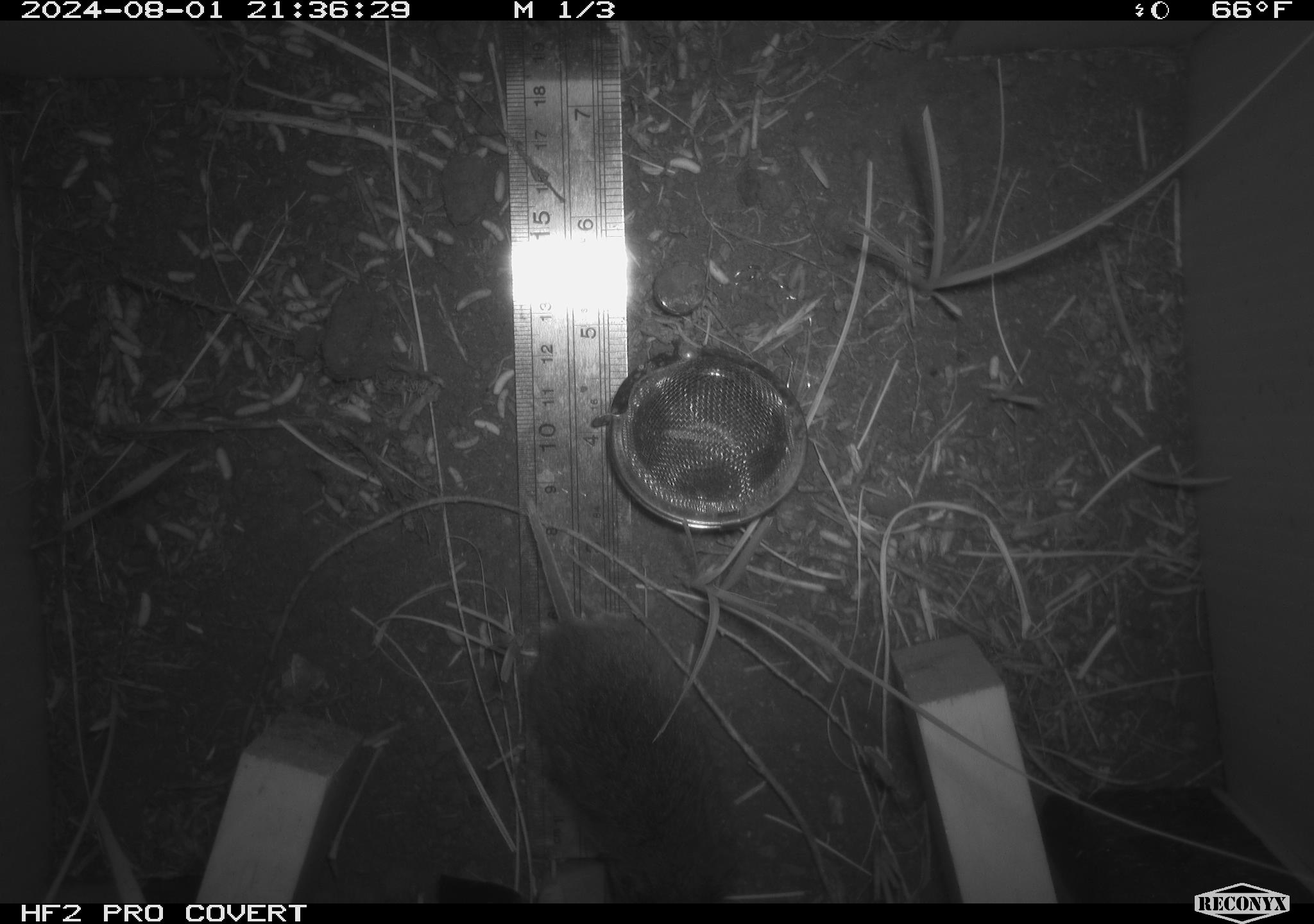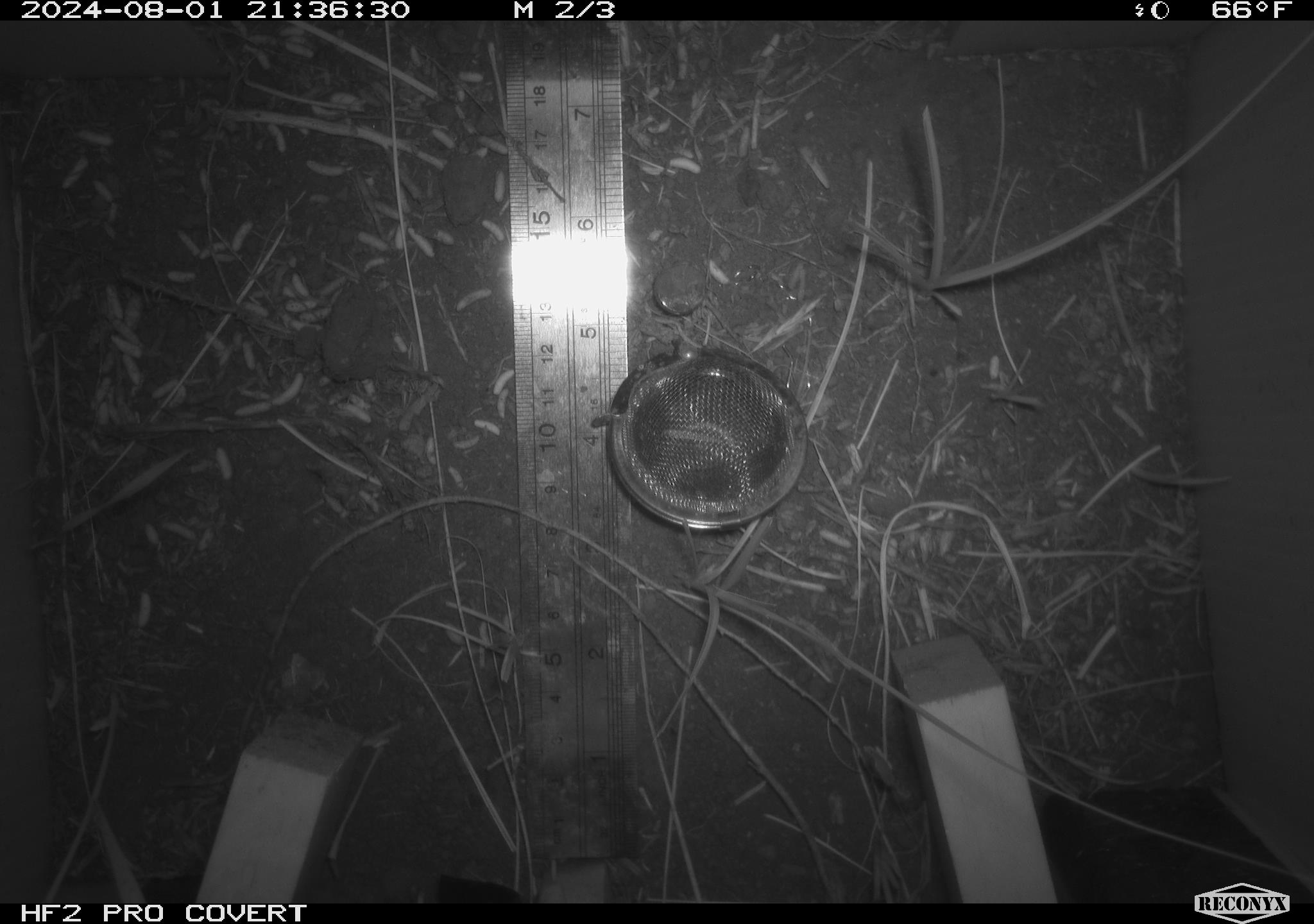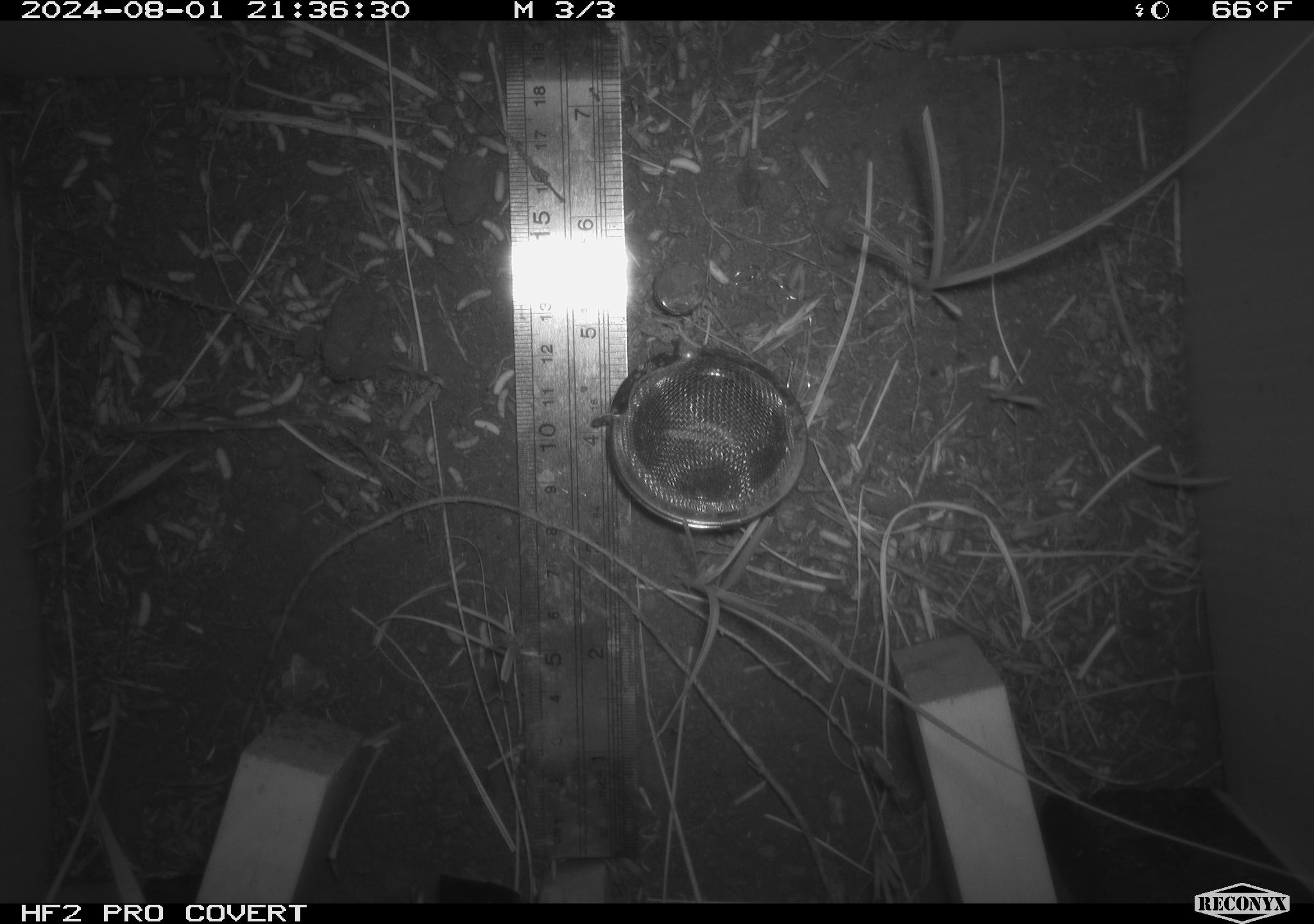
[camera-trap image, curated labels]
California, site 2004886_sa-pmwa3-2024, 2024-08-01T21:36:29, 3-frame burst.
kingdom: Animalia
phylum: Chordata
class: Mammalia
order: Rodentia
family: Cricetidae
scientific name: Arvicolinae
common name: voles, lemmings, and muskrats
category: arvicolinae subfamily